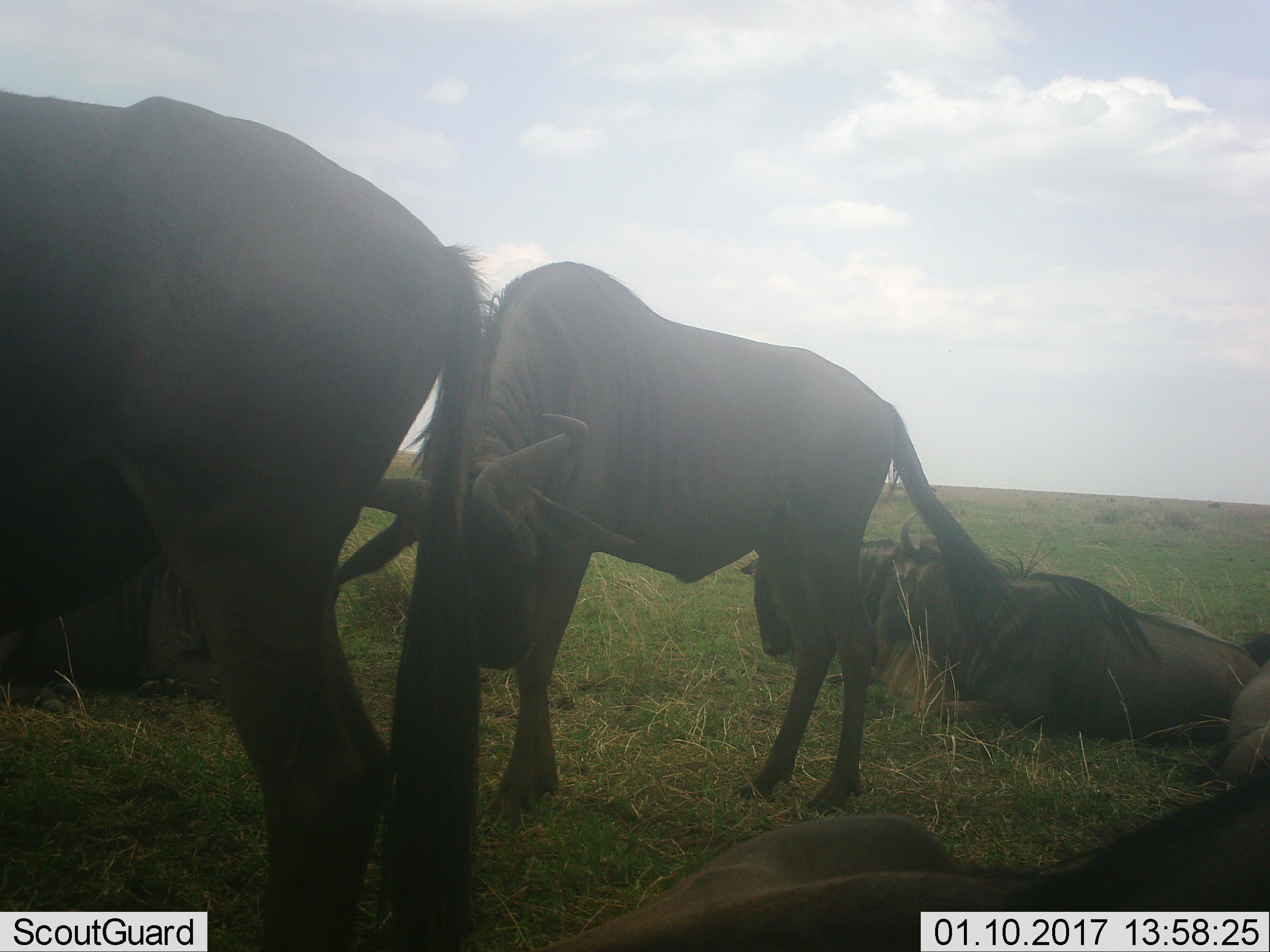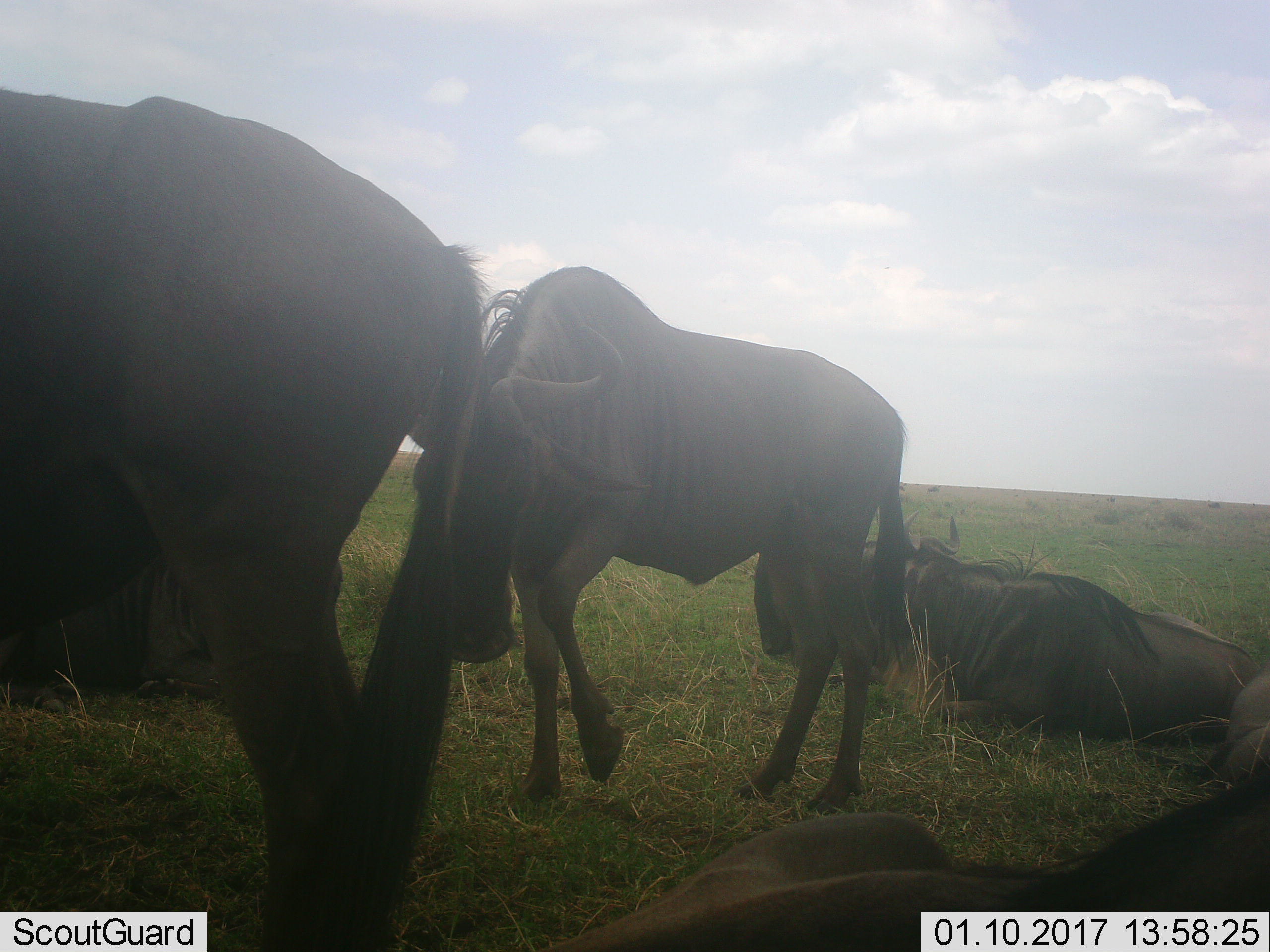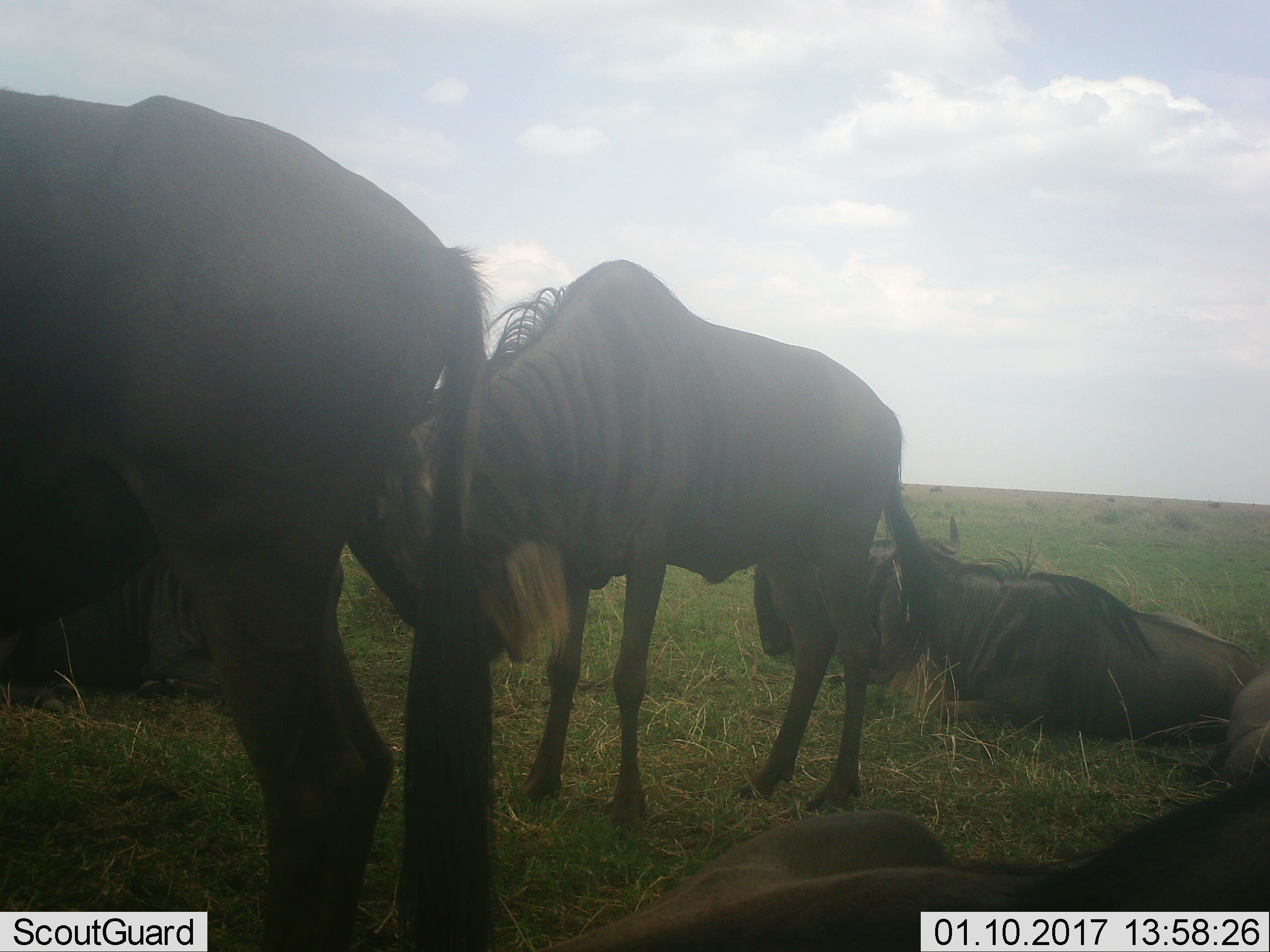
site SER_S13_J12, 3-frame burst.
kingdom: Animalia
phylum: Chordata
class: Mammalia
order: Artiodactyla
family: Bovidae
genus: Connochaetes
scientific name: Connochaetes taurinus taurinus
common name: blue wildebeest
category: wildebeestblue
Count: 7.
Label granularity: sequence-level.